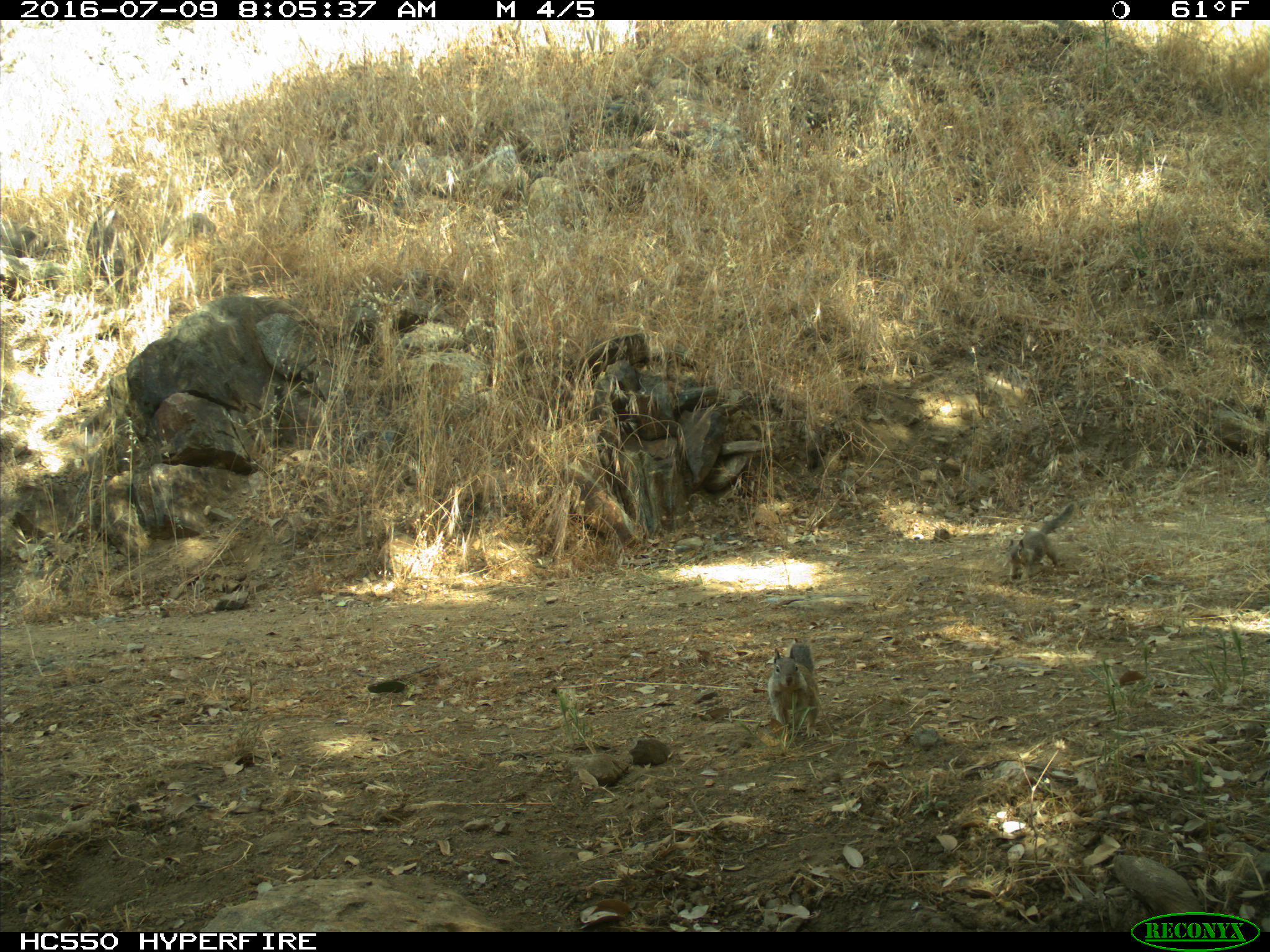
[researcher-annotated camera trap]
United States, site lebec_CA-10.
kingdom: Animalia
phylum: Chordata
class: Mammalia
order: Rodentia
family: Sciuridae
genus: Otospermophilus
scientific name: Otospermophilus beecheyi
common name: california ground squirrel